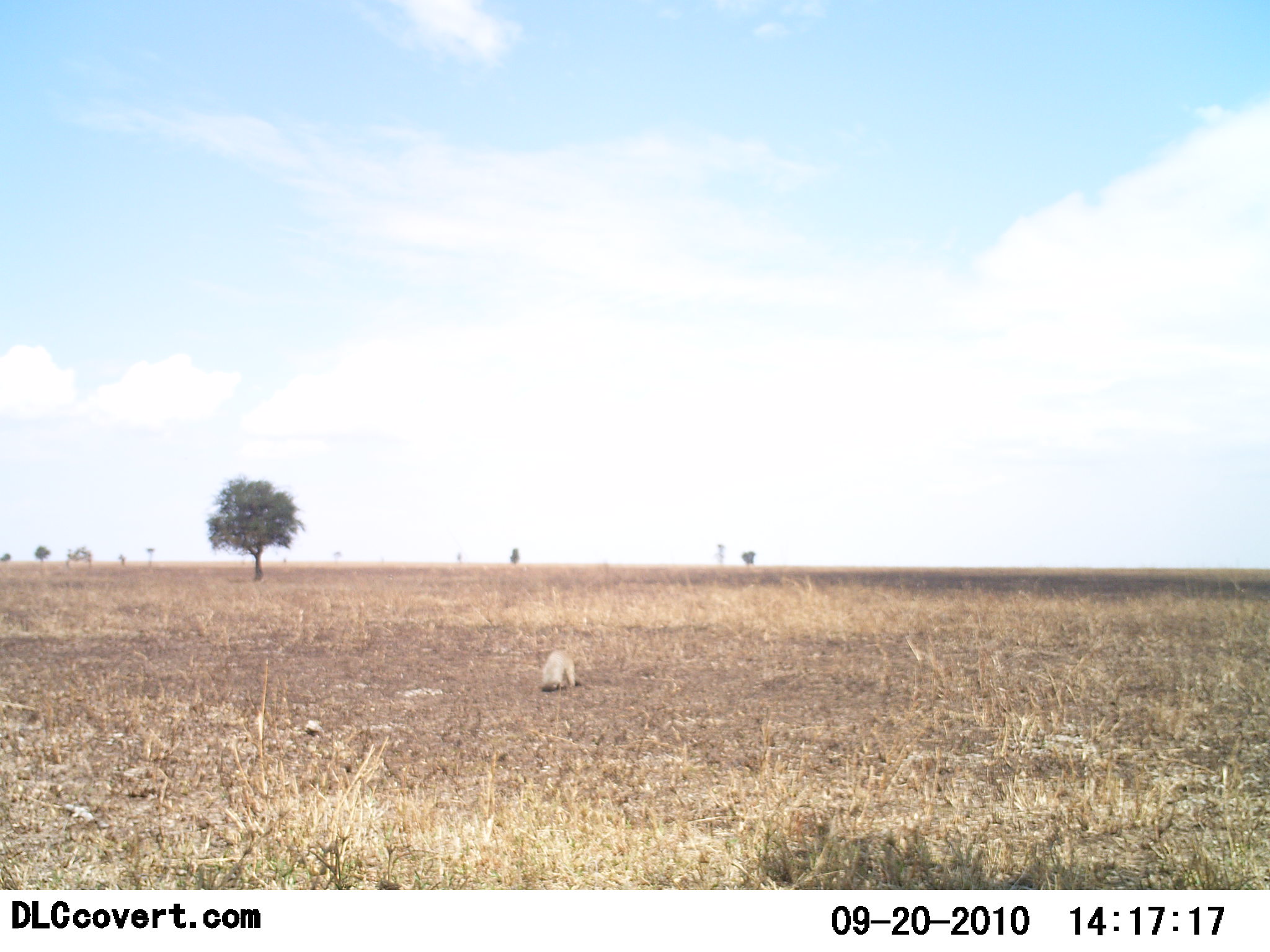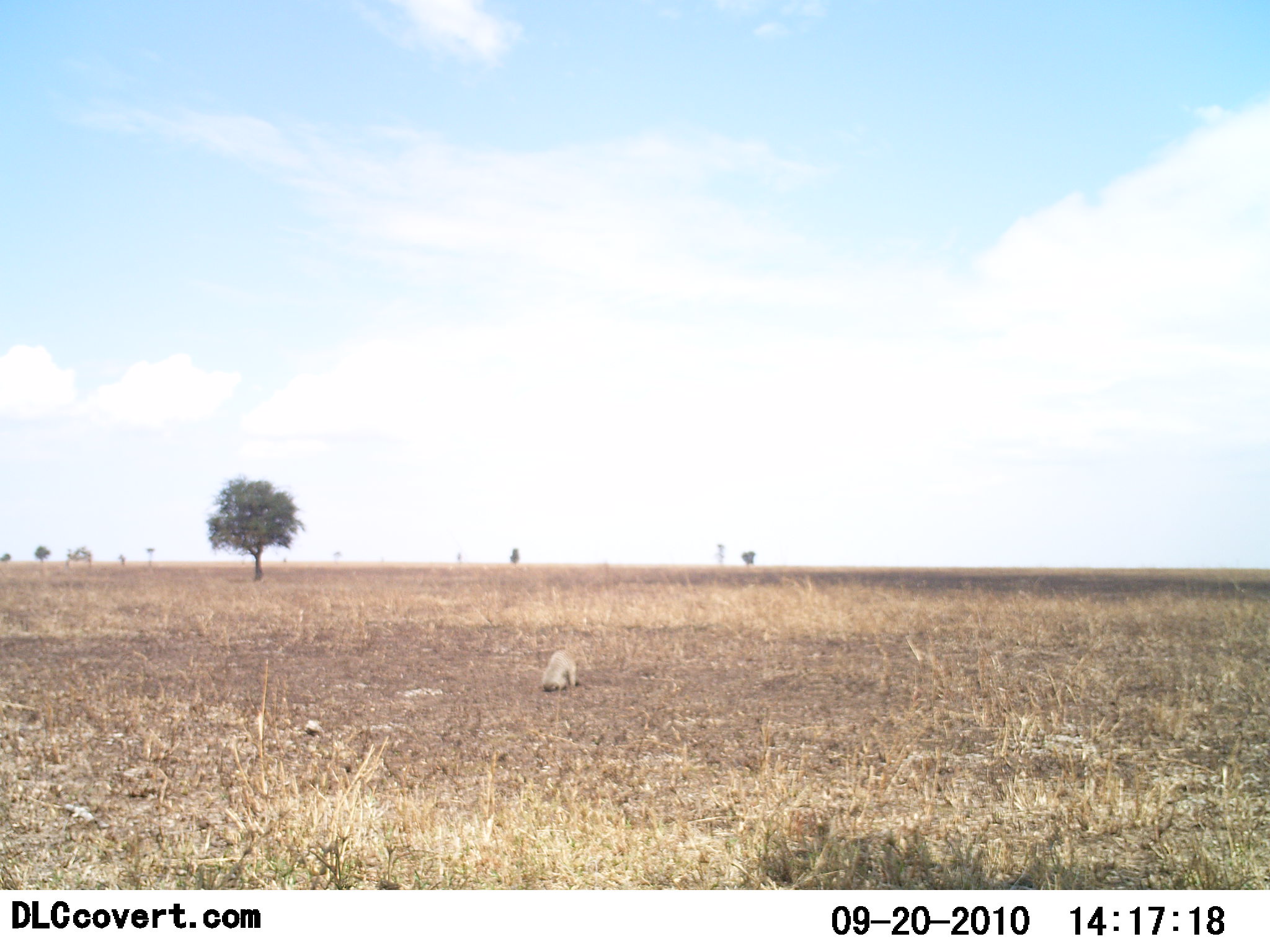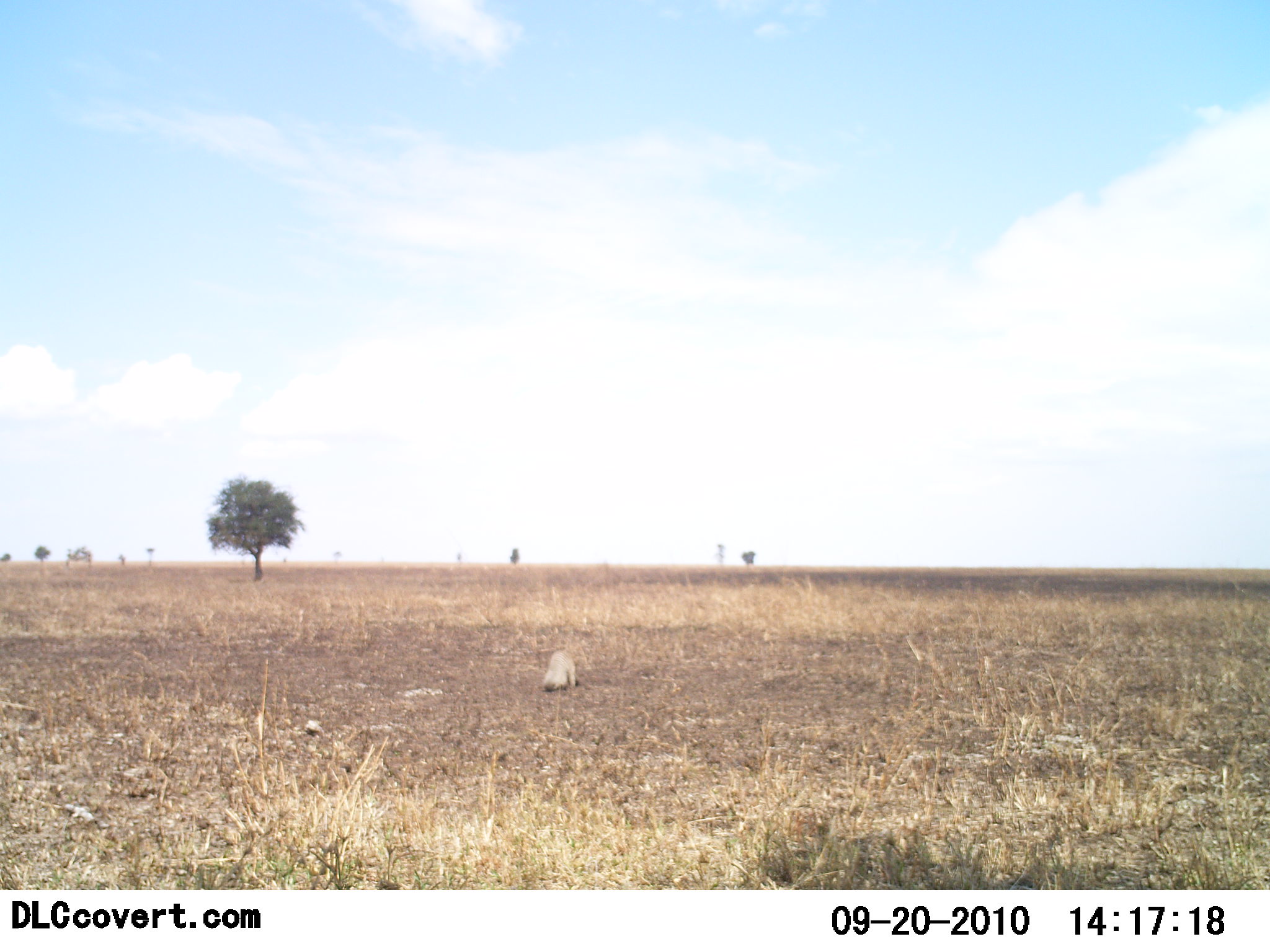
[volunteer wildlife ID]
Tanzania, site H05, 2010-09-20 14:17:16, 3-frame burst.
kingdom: Animalia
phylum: Chordata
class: Mammalia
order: Carnivora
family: Herpestidae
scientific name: Herpestidae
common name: mongoose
Mongoose (Herpestidae), count 1. Behavior (volunteer vote fractions): standing 17%, resting 0%, moving 50%, interacting 0%. Young present (vote fraction): 0%. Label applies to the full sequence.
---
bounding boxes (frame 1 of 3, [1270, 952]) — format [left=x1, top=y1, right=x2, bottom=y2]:
animal: [left=540, top=650, right=577, bottom=692]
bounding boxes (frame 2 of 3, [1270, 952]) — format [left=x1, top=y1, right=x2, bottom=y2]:
animal: [left=540, top=650, right=577, bottom=692]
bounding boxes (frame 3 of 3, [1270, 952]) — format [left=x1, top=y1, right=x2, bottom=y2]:
animal: [left=542, top=650, right=576, bottom=692]